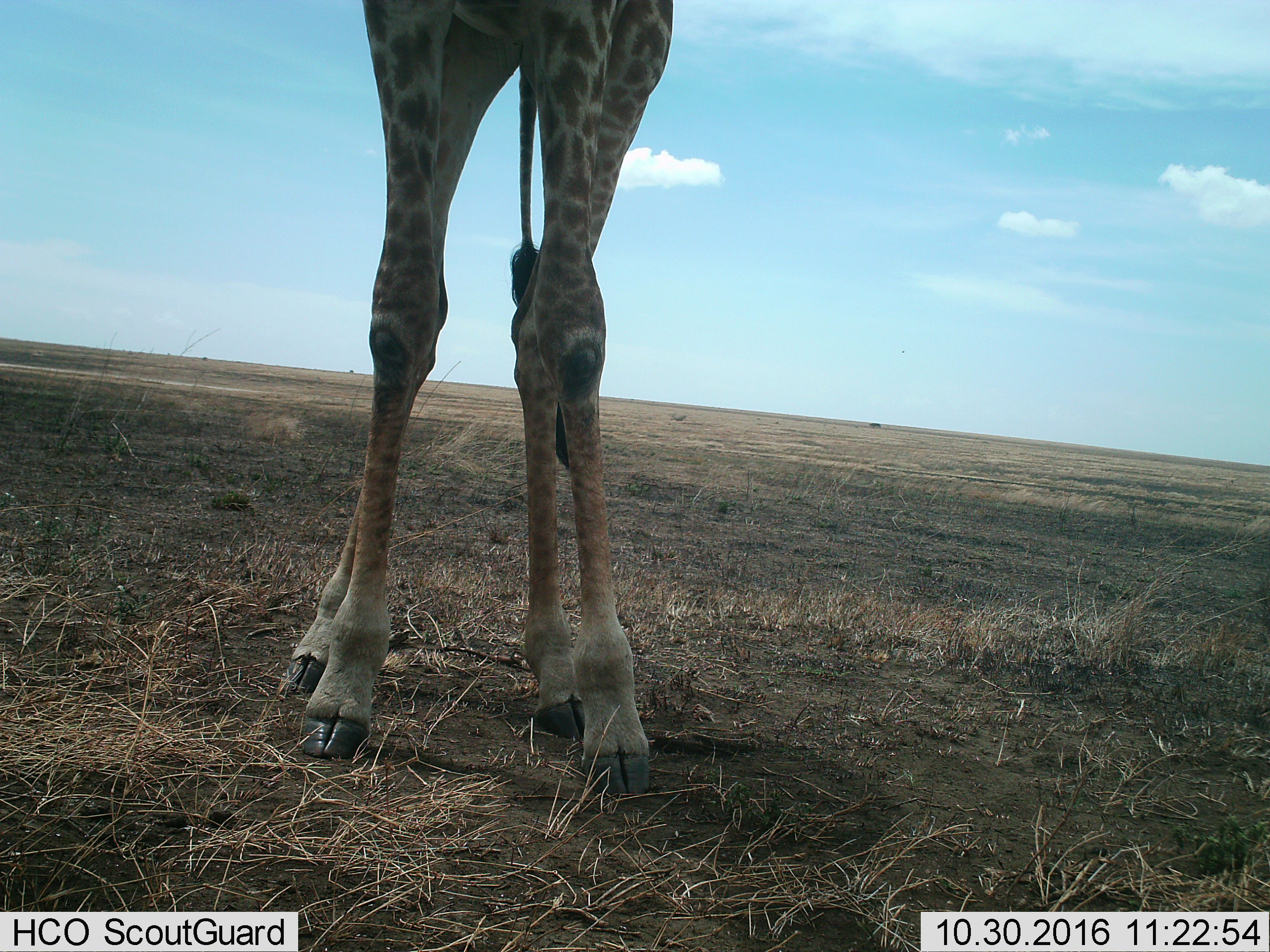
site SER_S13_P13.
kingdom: Animalia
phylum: Chordata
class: Mammalia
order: Artiodactyla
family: Giraffidae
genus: Giraffa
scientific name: Giraffa camelopardalis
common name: giraffe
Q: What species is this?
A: Giraffe (Giraffa camelopardalis).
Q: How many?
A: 1.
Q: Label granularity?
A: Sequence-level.